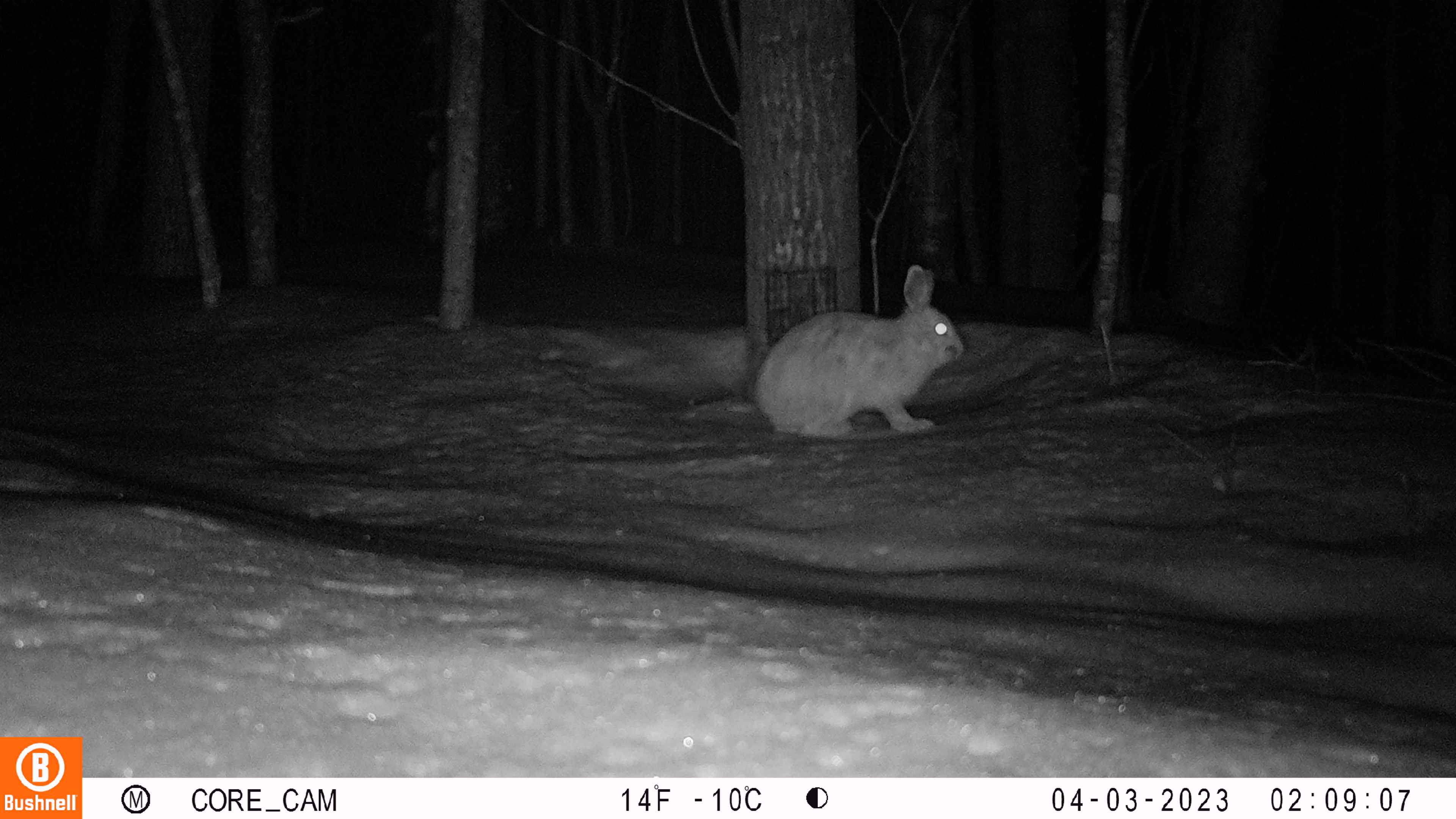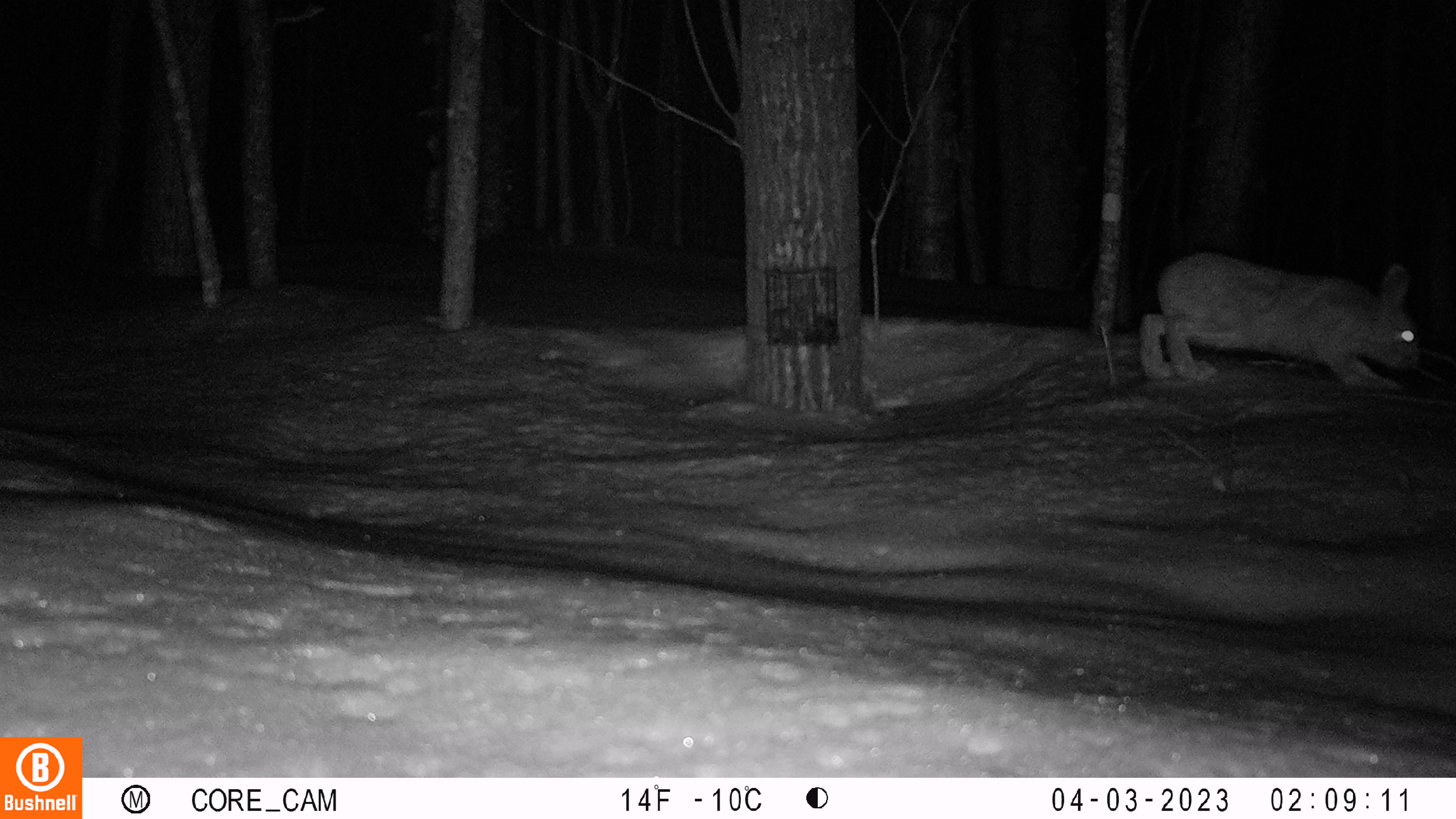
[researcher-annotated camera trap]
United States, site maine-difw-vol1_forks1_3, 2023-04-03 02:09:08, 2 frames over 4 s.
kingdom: Animalia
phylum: Chordata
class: Mammalia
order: Lagomorpha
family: Leporidae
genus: Lepus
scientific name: Lepus americanus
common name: snowshoe hare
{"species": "snowshoe hare (Lepus americanus)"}